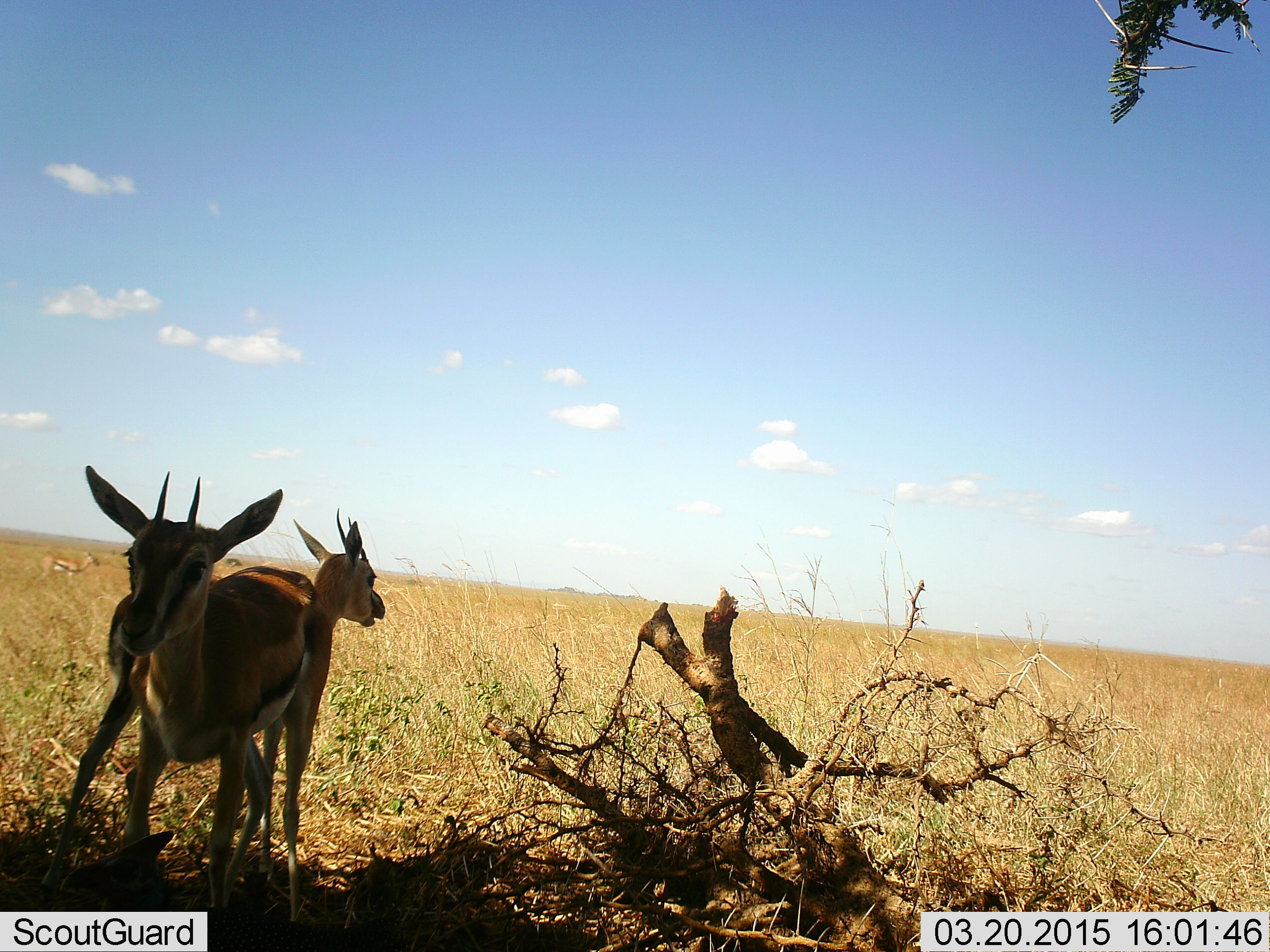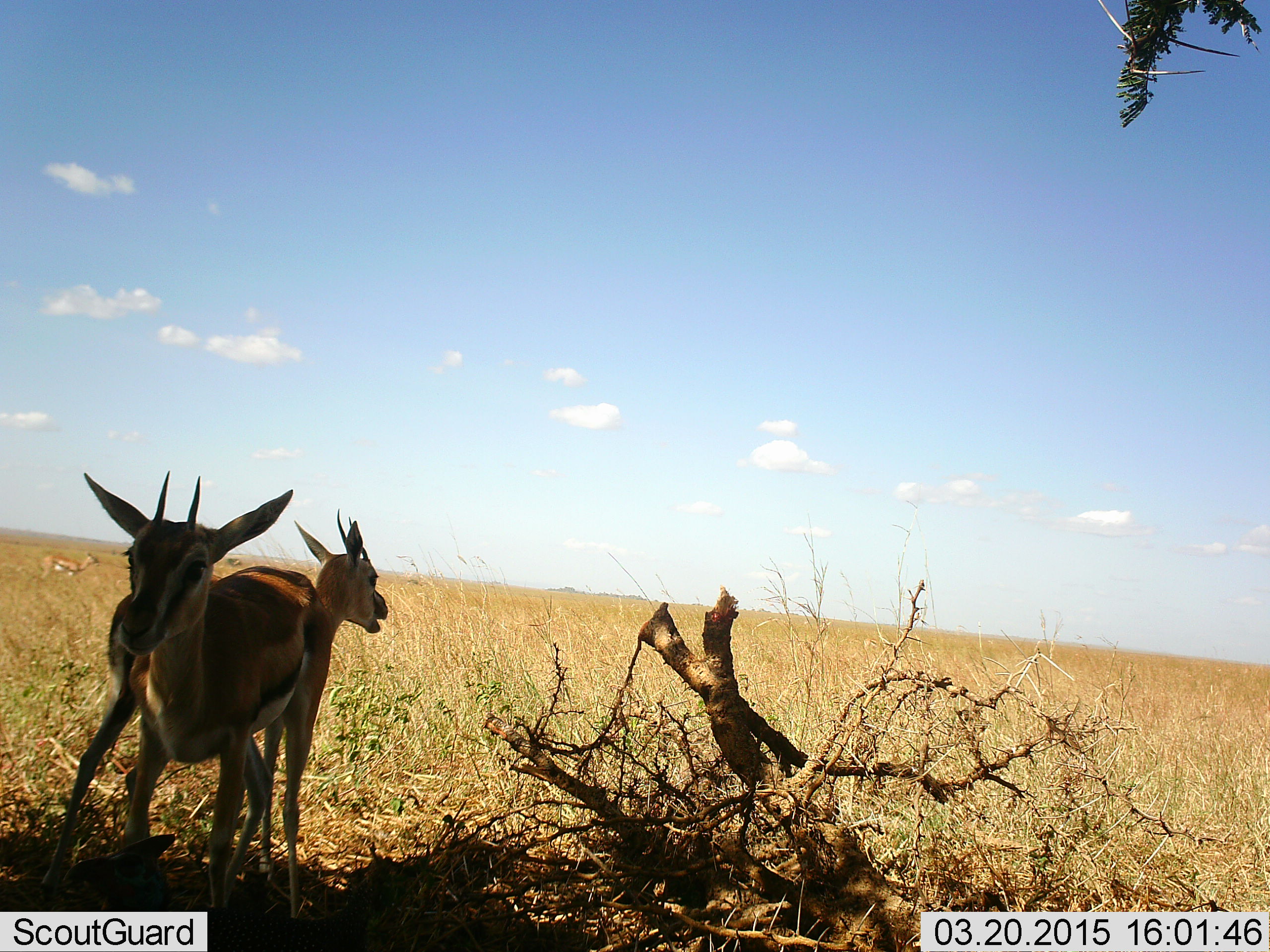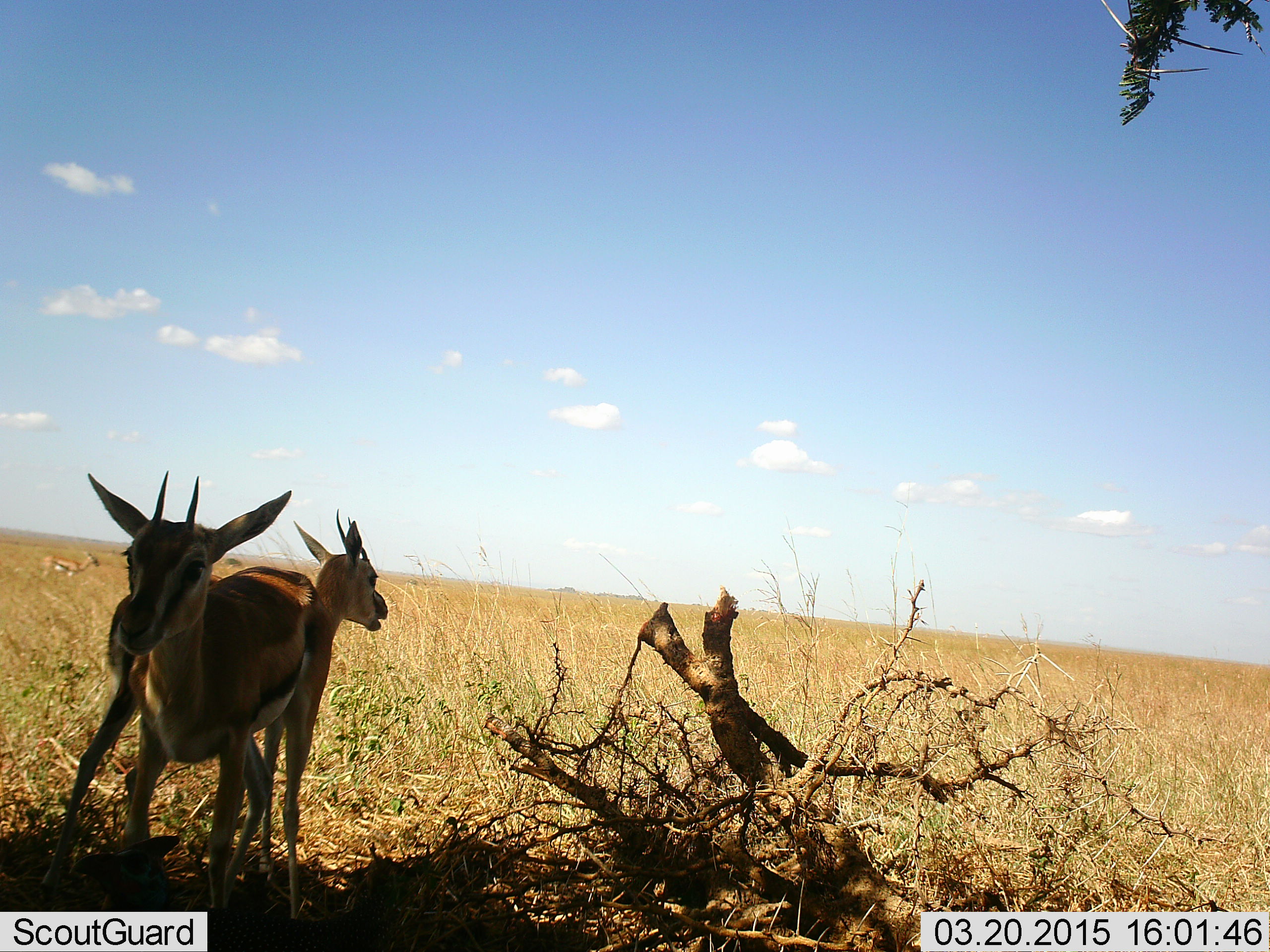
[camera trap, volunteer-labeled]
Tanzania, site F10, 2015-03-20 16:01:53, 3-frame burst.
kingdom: Animalia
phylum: Chordata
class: Mammalia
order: Artiodactyla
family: Bovidae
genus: Eudorcas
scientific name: Eudorcas thomsonii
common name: thomson's gazelle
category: gazellethomsons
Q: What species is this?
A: Gazellethomsons (thomson's gazelle) (Eudorcas thomsonii).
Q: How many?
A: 2.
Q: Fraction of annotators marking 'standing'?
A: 100%.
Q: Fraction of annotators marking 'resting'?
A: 0%.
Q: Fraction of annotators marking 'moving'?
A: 0%.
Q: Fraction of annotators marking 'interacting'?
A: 0%.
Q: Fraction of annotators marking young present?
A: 0%.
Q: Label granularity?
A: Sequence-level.